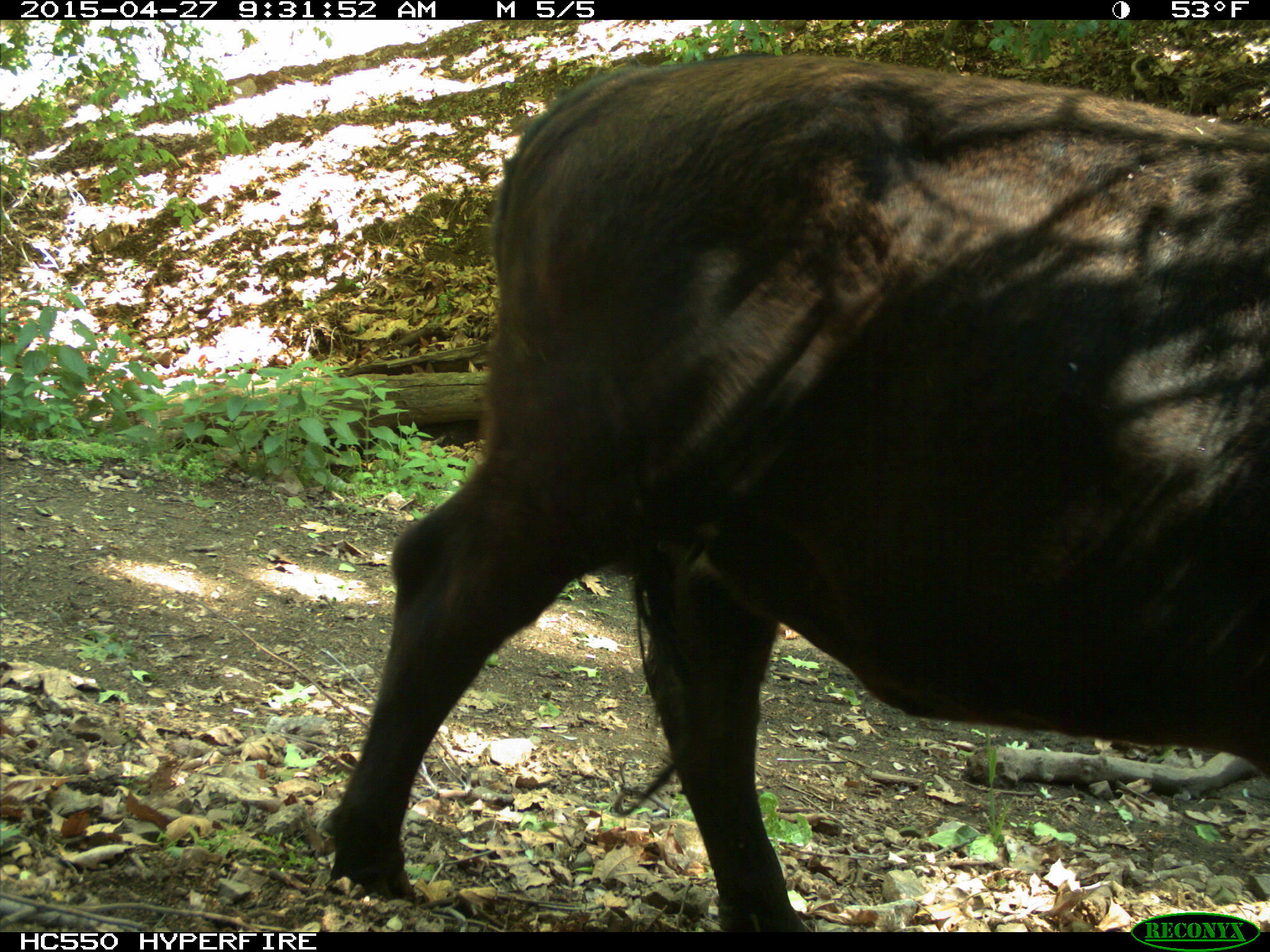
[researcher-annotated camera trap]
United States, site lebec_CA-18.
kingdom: Animalia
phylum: Chordata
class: Mammalia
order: Artiodactyla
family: Bovidae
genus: Bos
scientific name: Bos taurus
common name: domestic cow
Bos taurus (domestic cow).